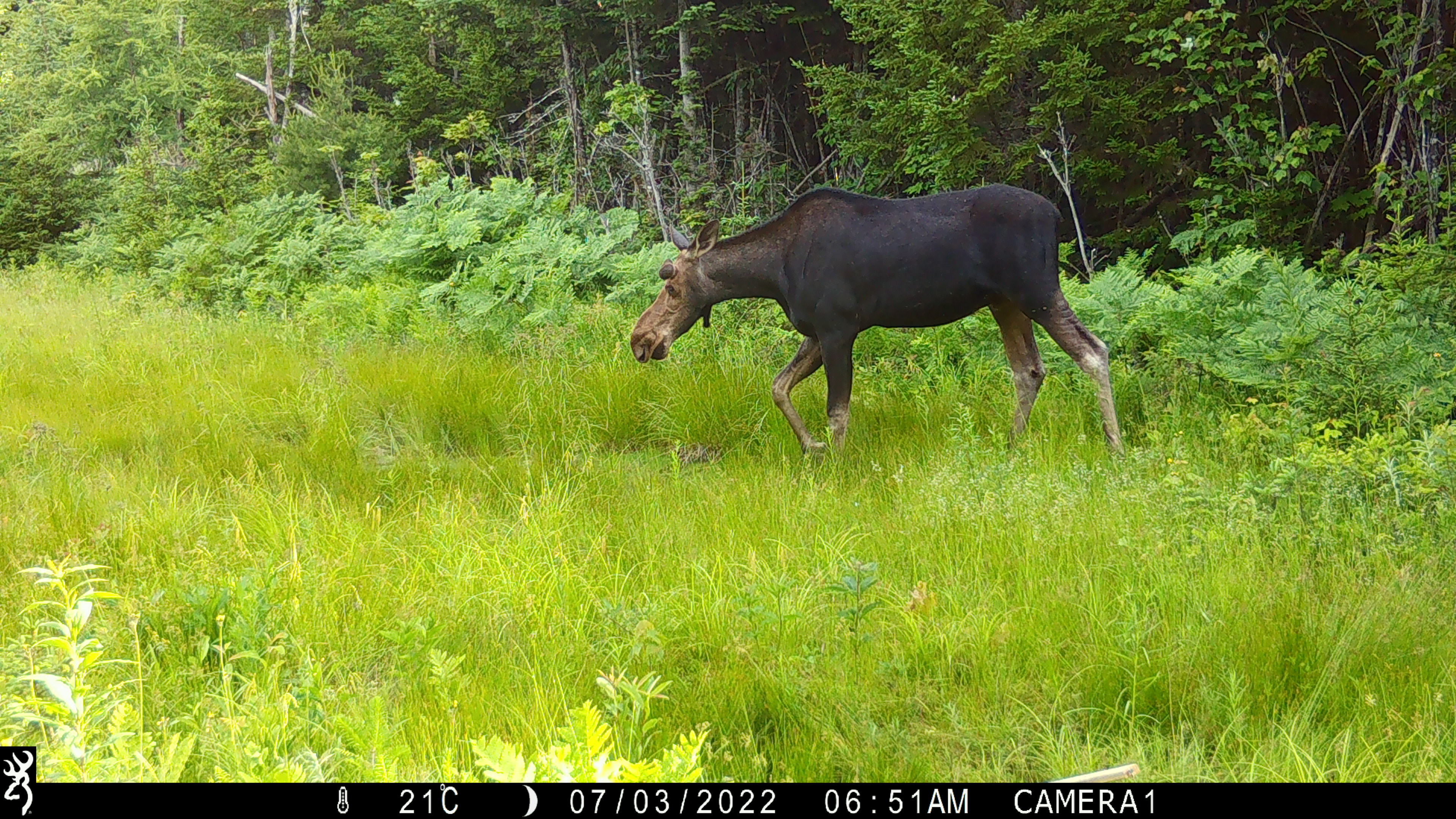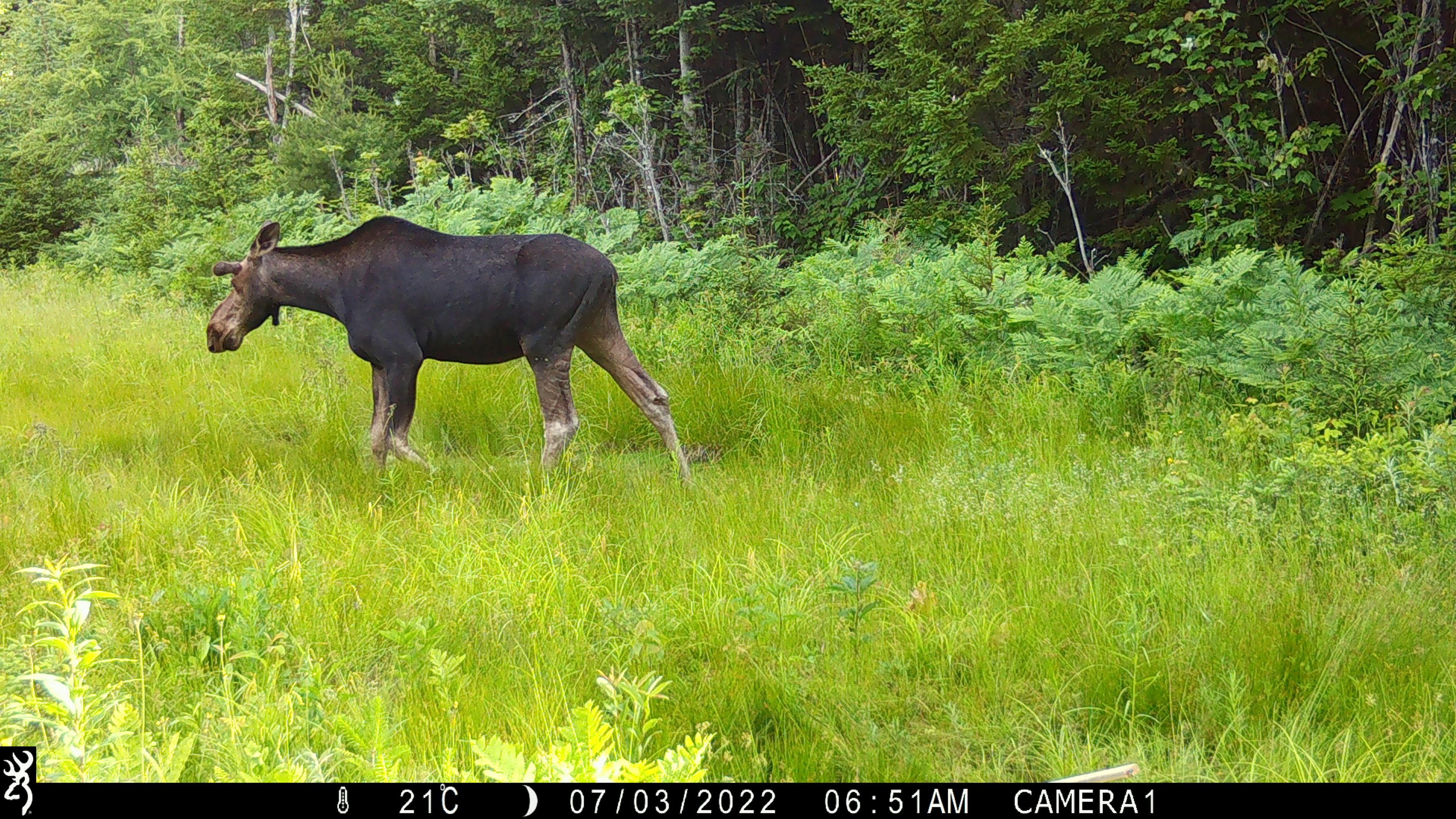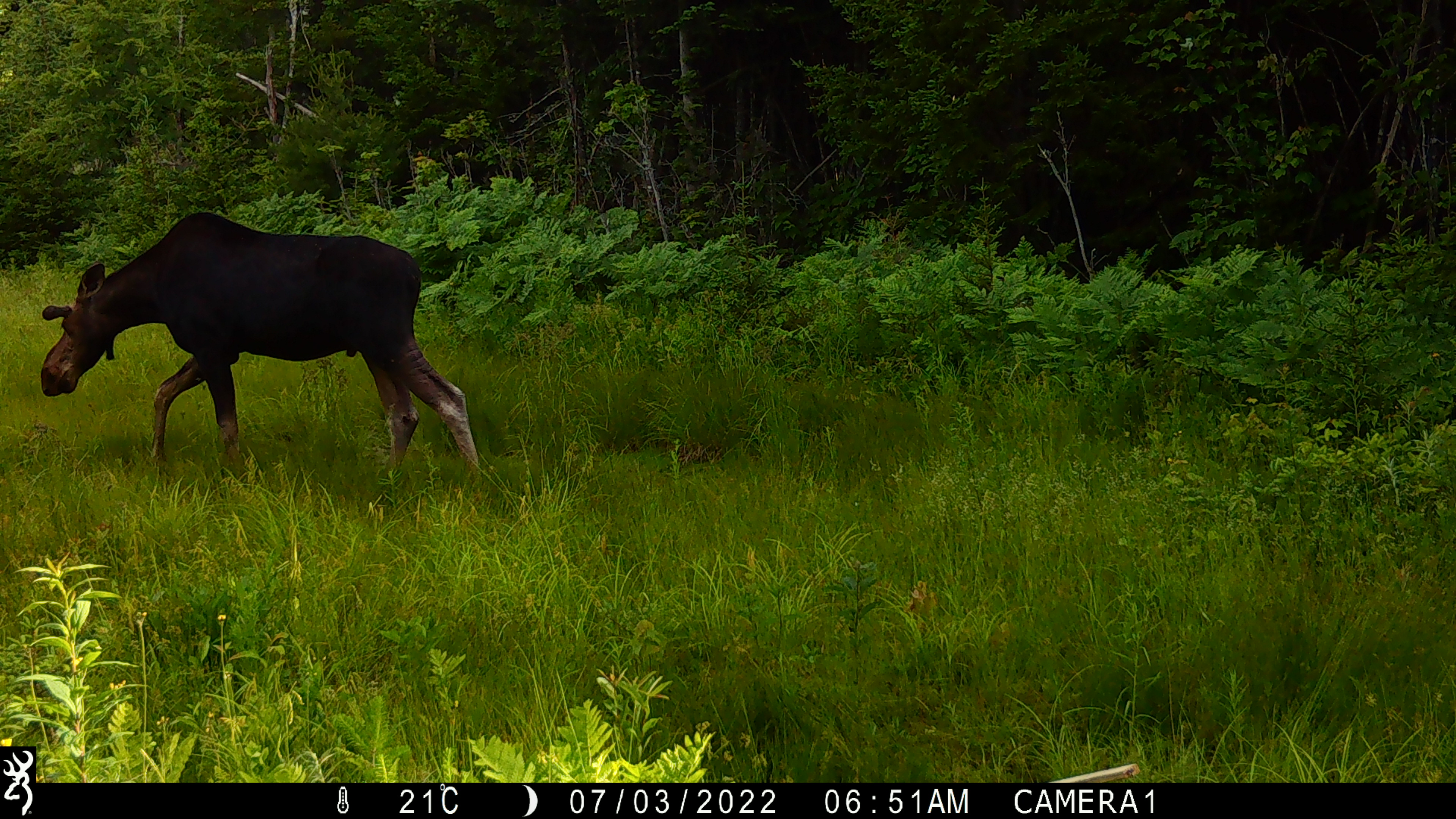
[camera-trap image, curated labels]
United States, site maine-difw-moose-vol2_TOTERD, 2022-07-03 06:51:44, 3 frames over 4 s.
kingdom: Animalia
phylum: Chordata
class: Mammalia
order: Artiodactyla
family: Cervidae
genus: Alces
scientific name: Alces alces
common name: moose